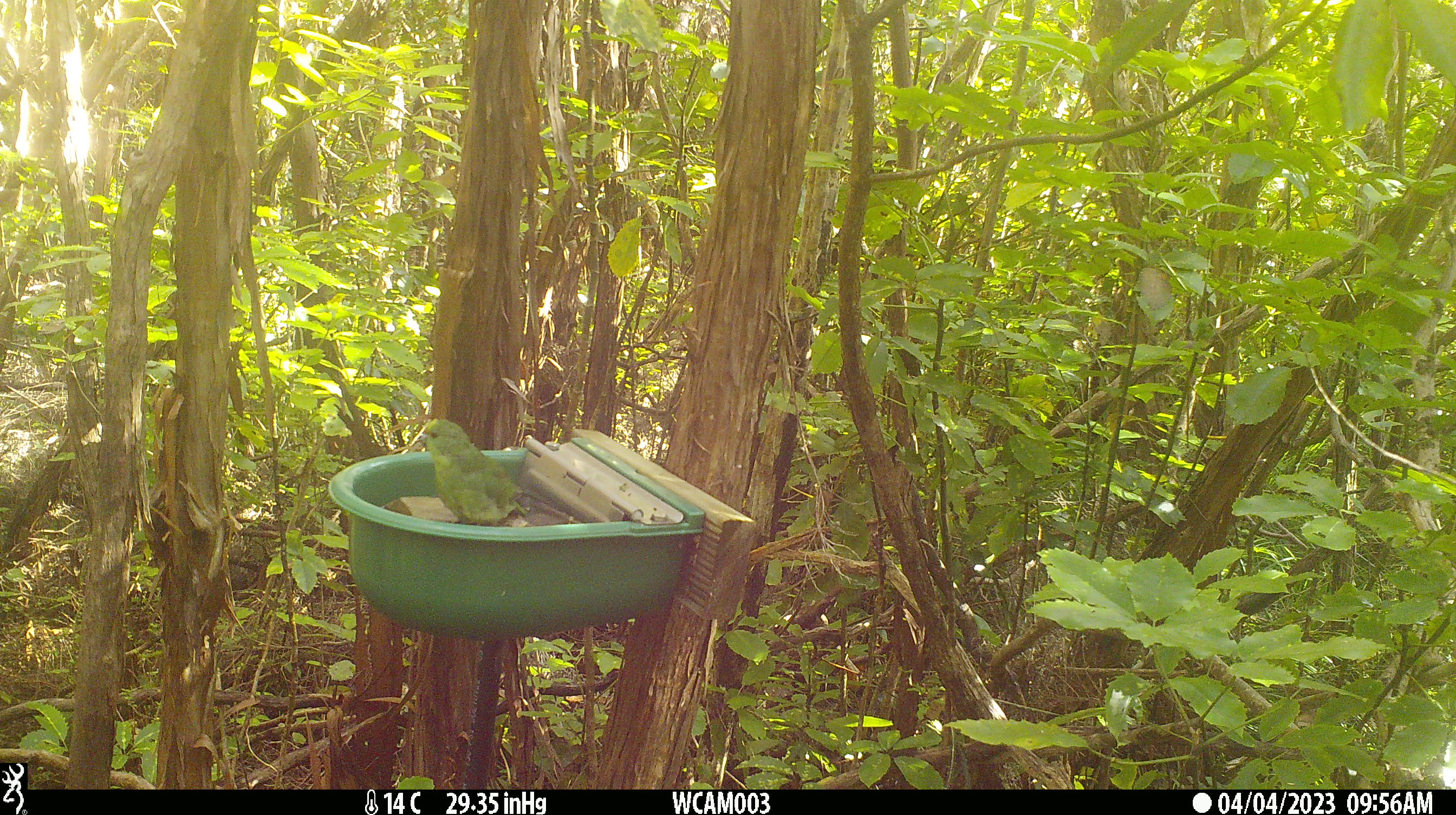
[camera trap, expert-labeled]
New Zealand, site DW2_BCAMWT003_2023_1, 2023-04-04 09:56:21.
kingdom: Animalia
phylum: Chordata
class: Aves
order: Psittaciformes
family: Psittaculidae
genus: Cyanoramphus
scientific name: Cyanoramphus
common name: parakeet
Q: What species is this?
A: Parakeet (Cyanoramphus).